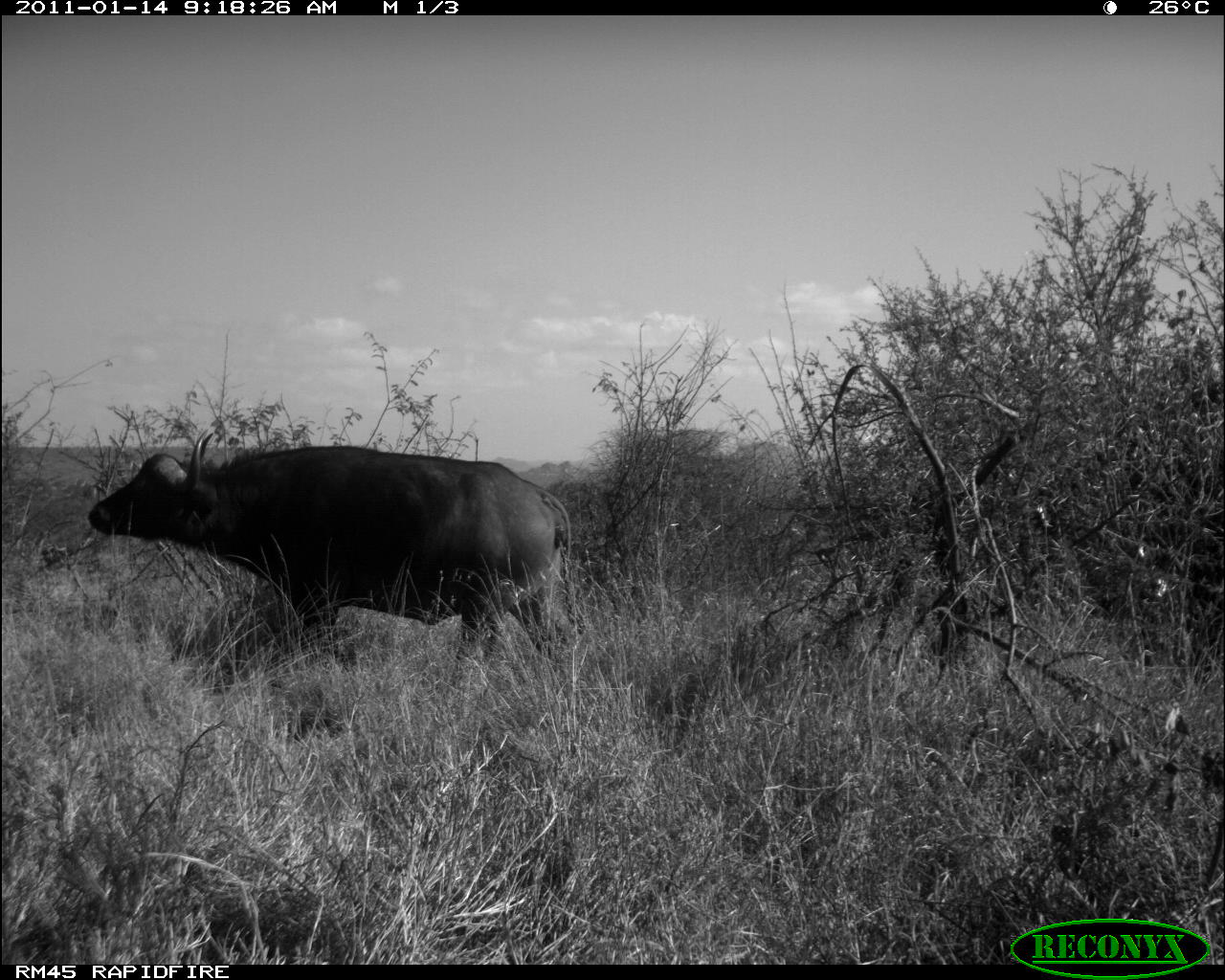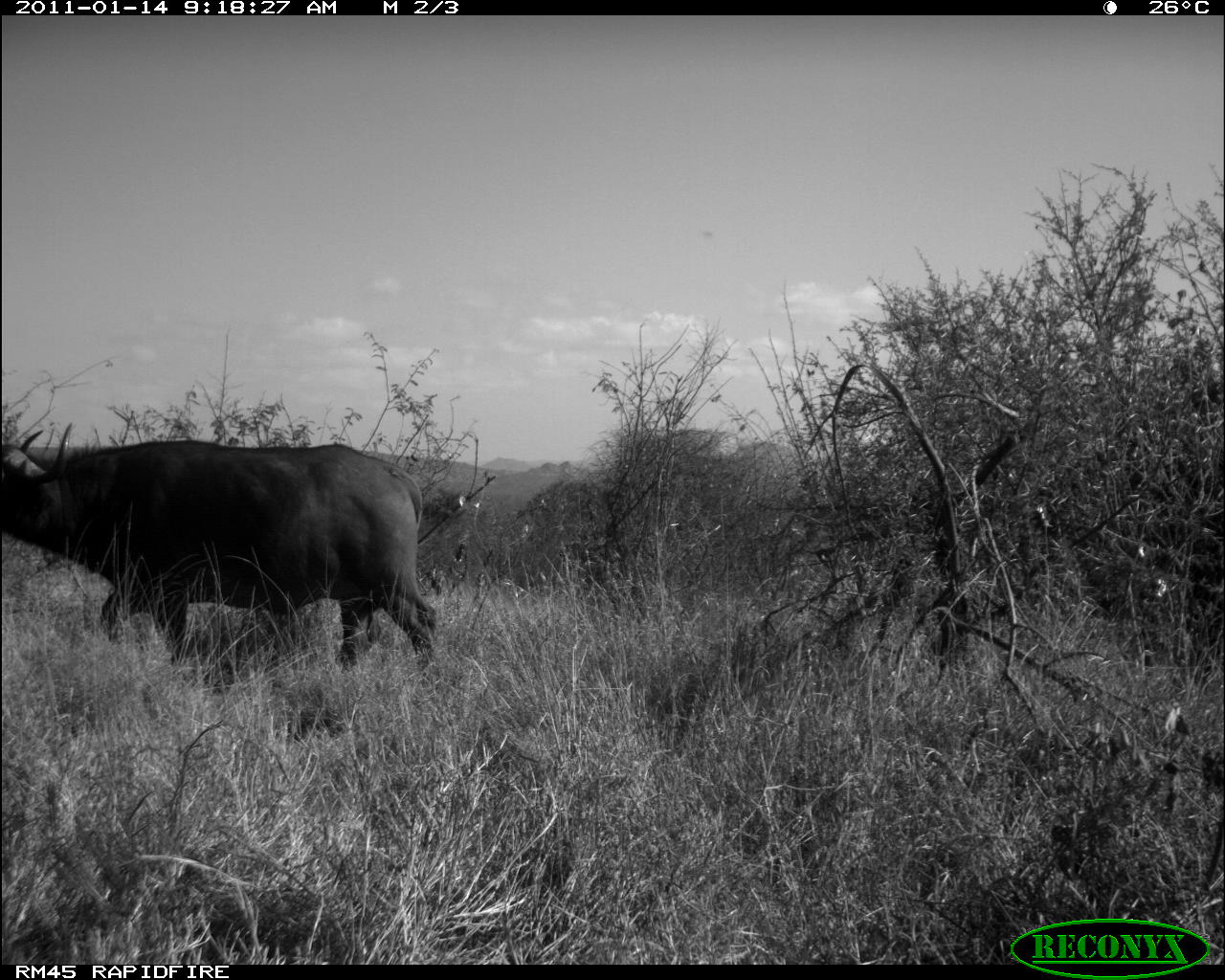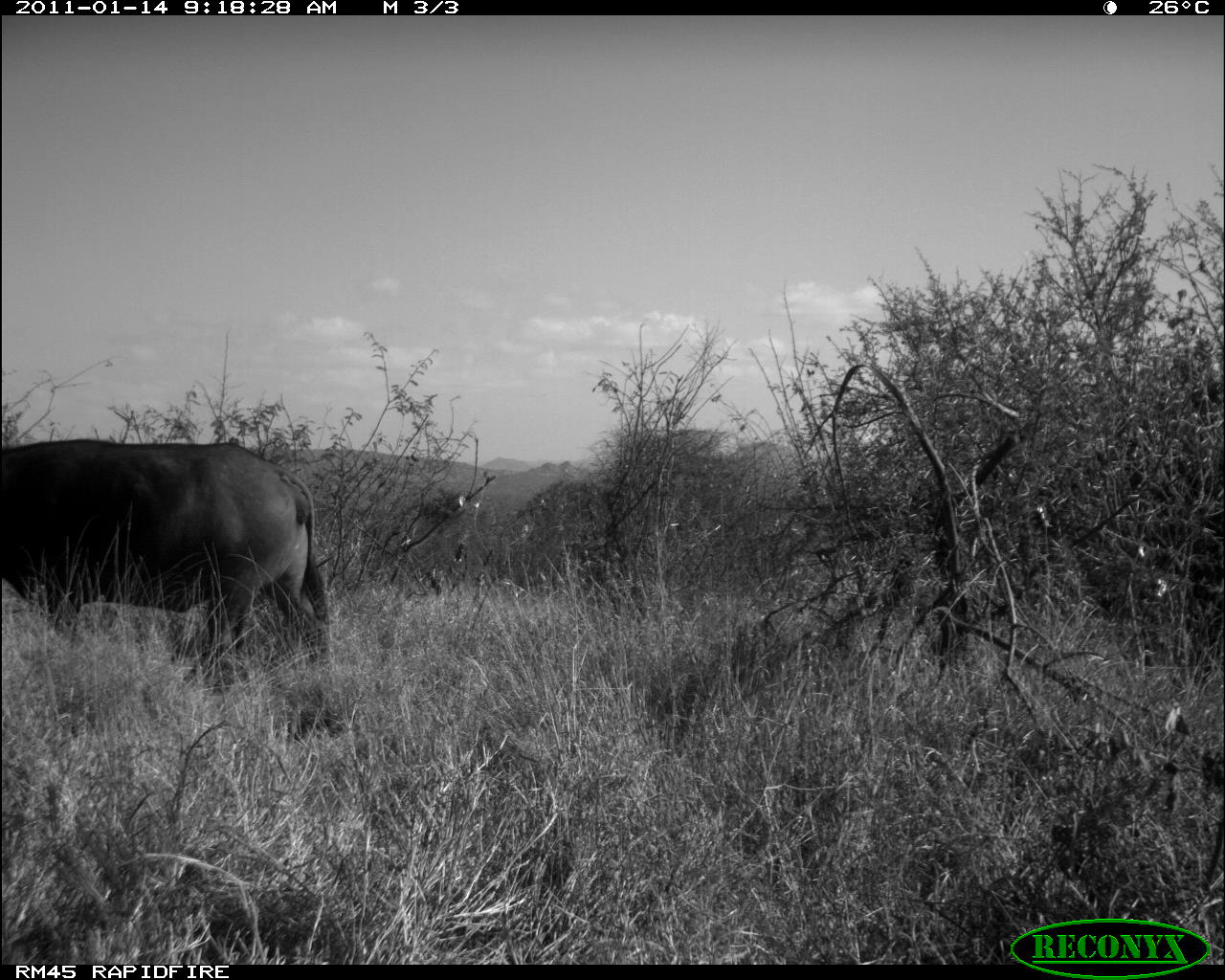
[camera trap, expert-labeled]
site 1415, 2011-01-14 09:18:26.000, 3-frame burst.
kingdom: Animalia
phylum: Chordata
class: Mammalia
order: Artiodactyla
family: Bovidae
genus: Syncerus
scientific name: Syncerus caffer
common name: african buffalo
Syncerus caffer (african buffalo), count 1.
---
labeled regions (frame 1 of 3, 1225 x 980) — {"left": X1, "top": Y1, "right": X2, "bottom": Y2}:
syncerus caffer: {"left": 87, "top": 428, "right": 585, "bottom": 685}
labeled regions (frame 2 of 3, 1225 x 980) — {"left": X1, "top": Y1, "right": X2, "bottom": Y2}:
syncerus caffer: {"left": 0, "top": 421, "right": 441, "bottom": 691}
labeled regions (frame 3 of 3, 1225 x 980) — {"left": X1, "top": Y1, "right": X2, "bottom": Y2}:
syncerus caffer: {"left": 2, "top": 438, "right": 328, "bottom": 663}